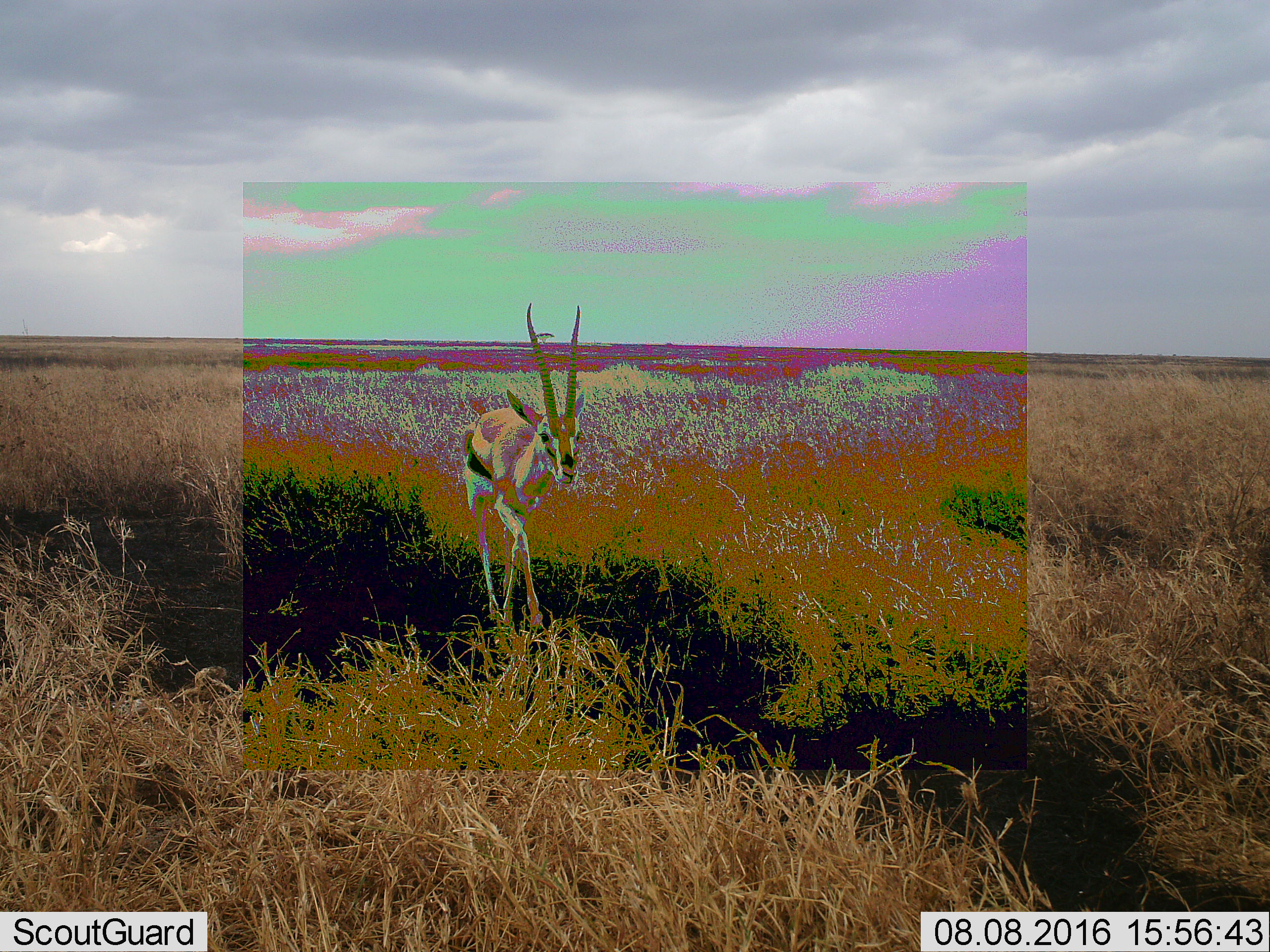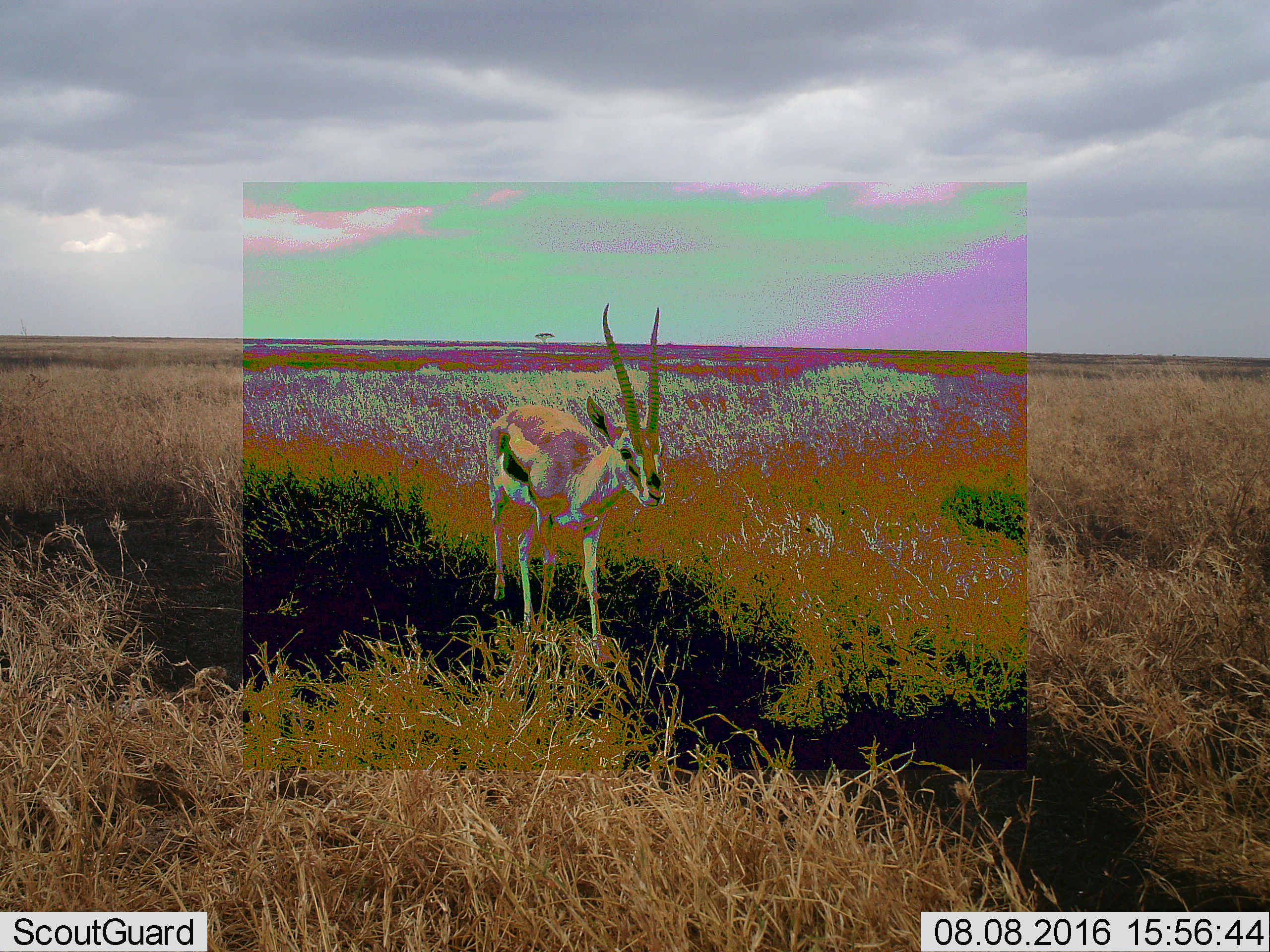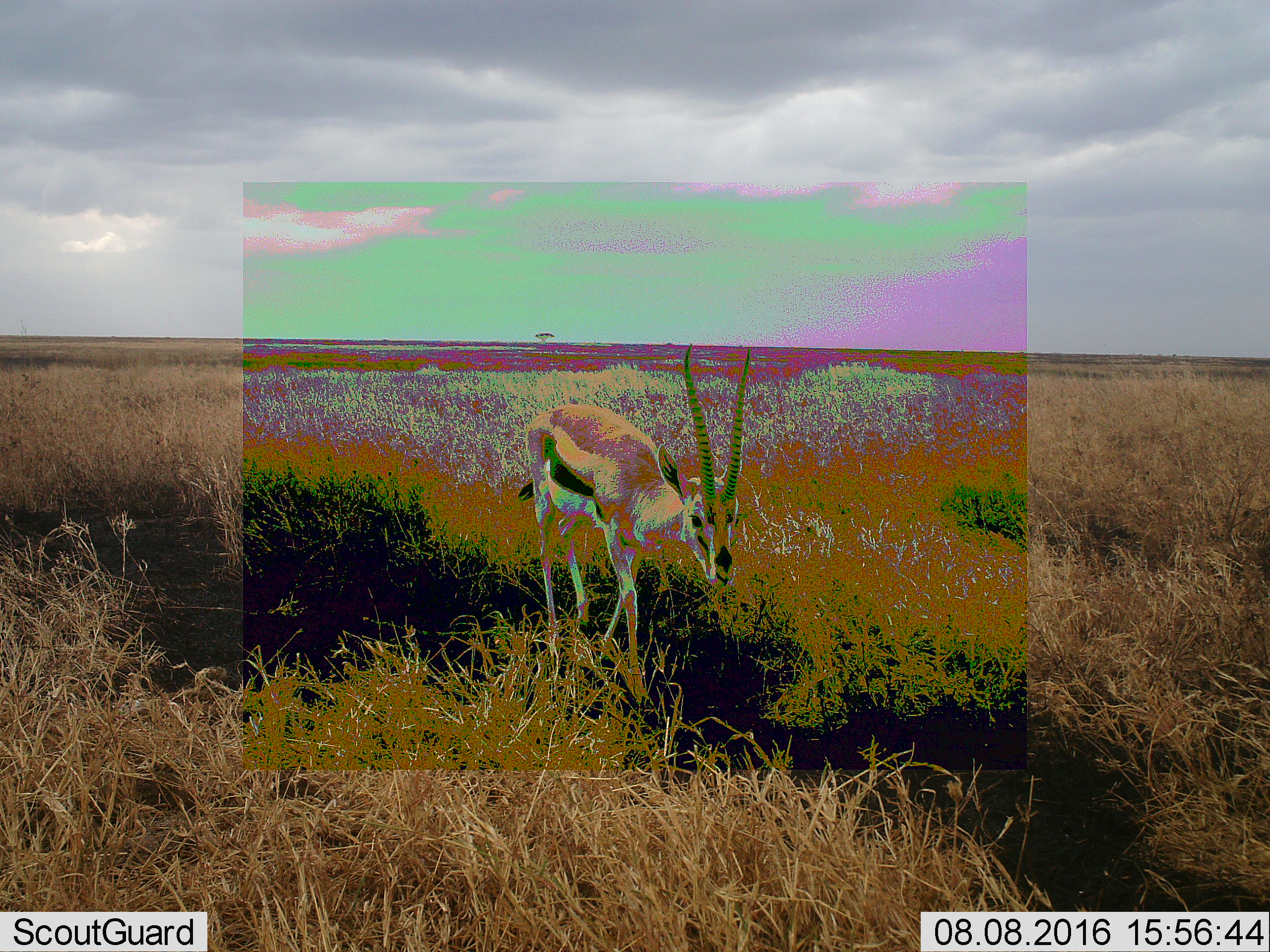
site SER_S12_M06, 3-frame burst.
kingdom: Animalia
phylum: Chordata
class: Mammalia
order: Artiodactyla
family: Bovidae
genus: Eudorcas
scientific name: Eudorcas thomsonii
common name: thomson's gazelle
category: gazellethomsons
Gazellethomsons (thomson's gazelle) (Eudorcas thomsonii), count 1. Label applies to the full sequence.